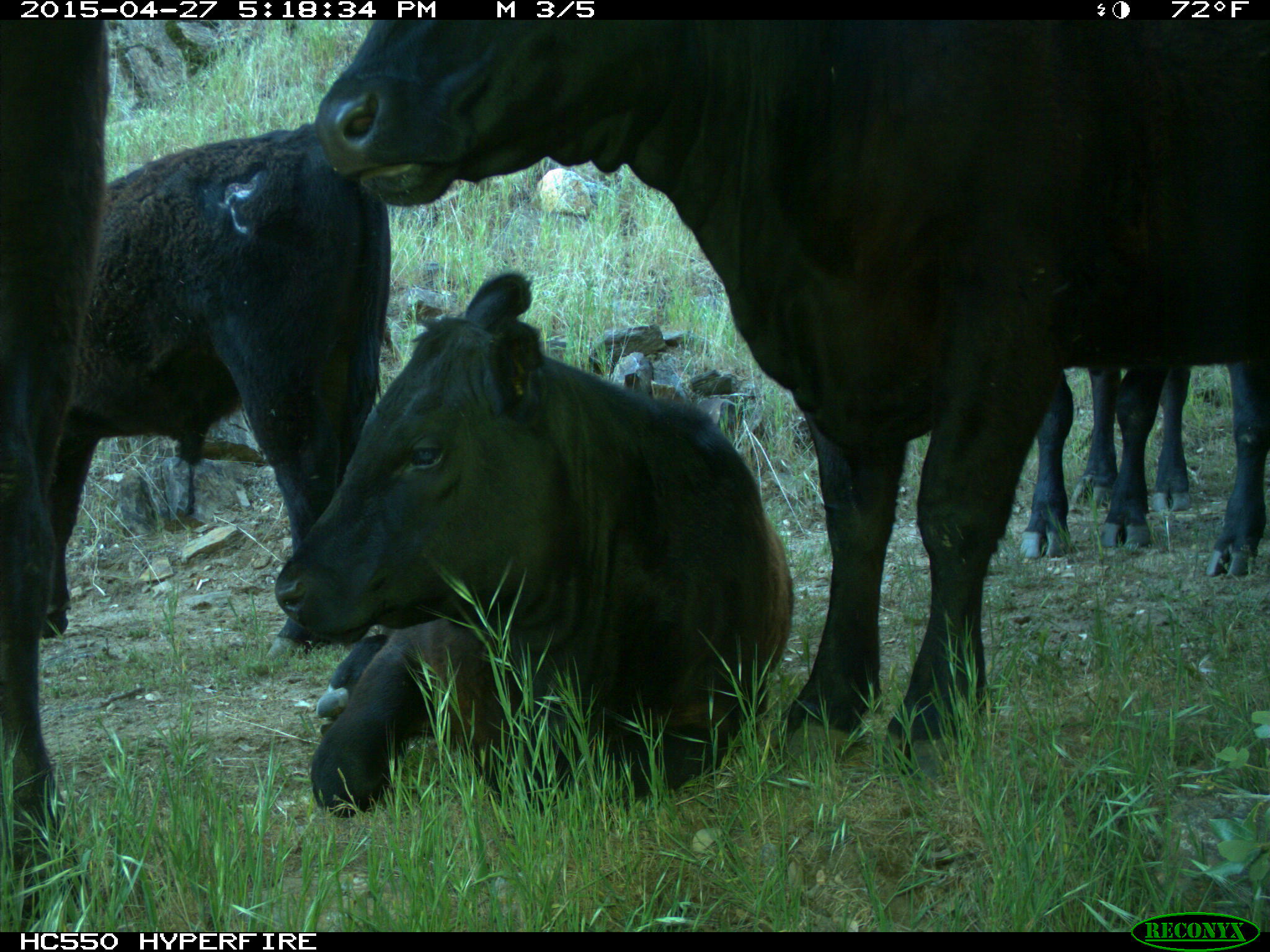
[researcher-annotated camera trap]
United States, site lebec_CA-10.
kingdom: Animalia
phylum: Chordata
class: Mammalia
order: Artiodactyla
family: Bovidae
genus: Bos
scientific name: Bos taurus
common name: domestic cow